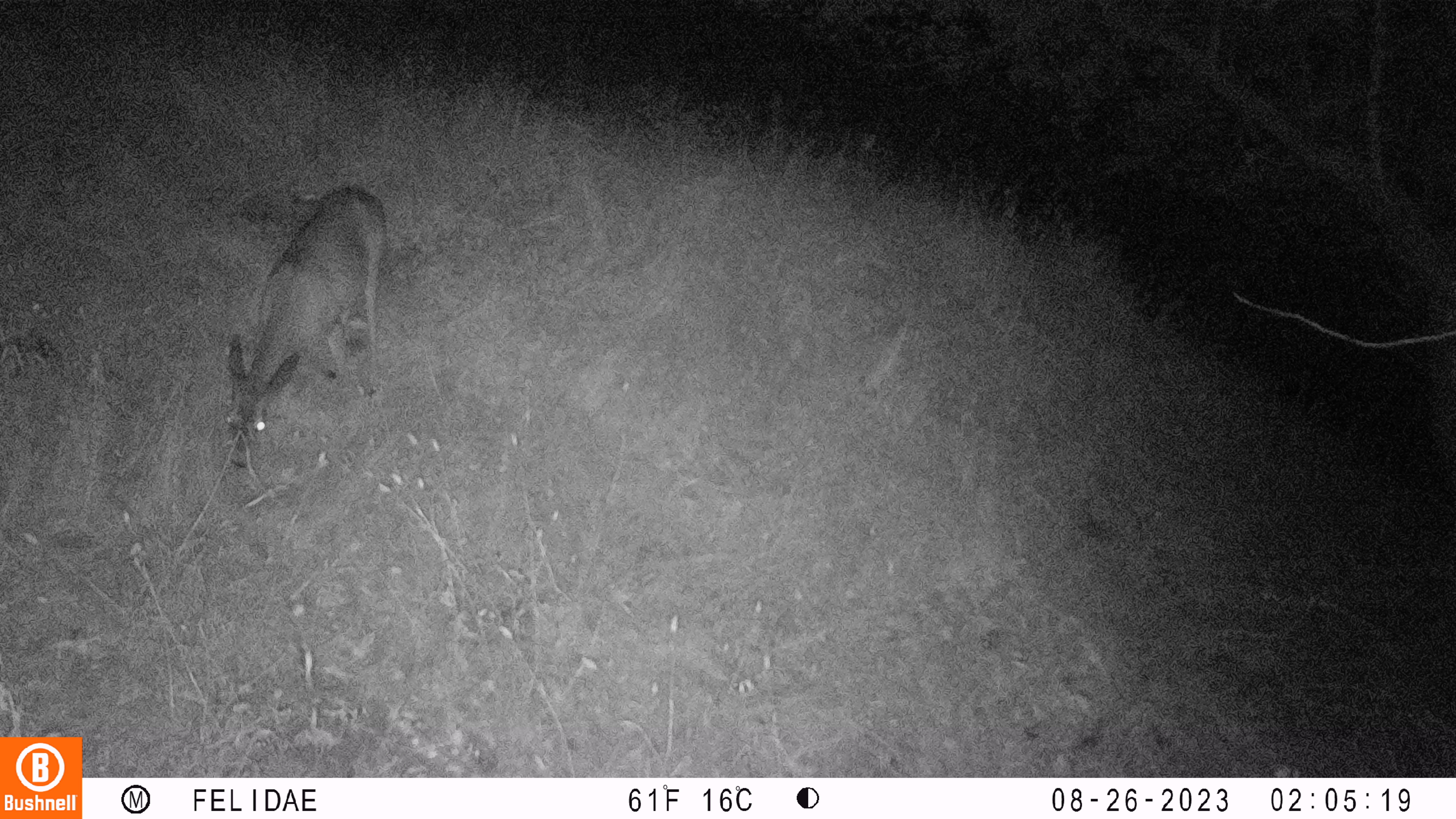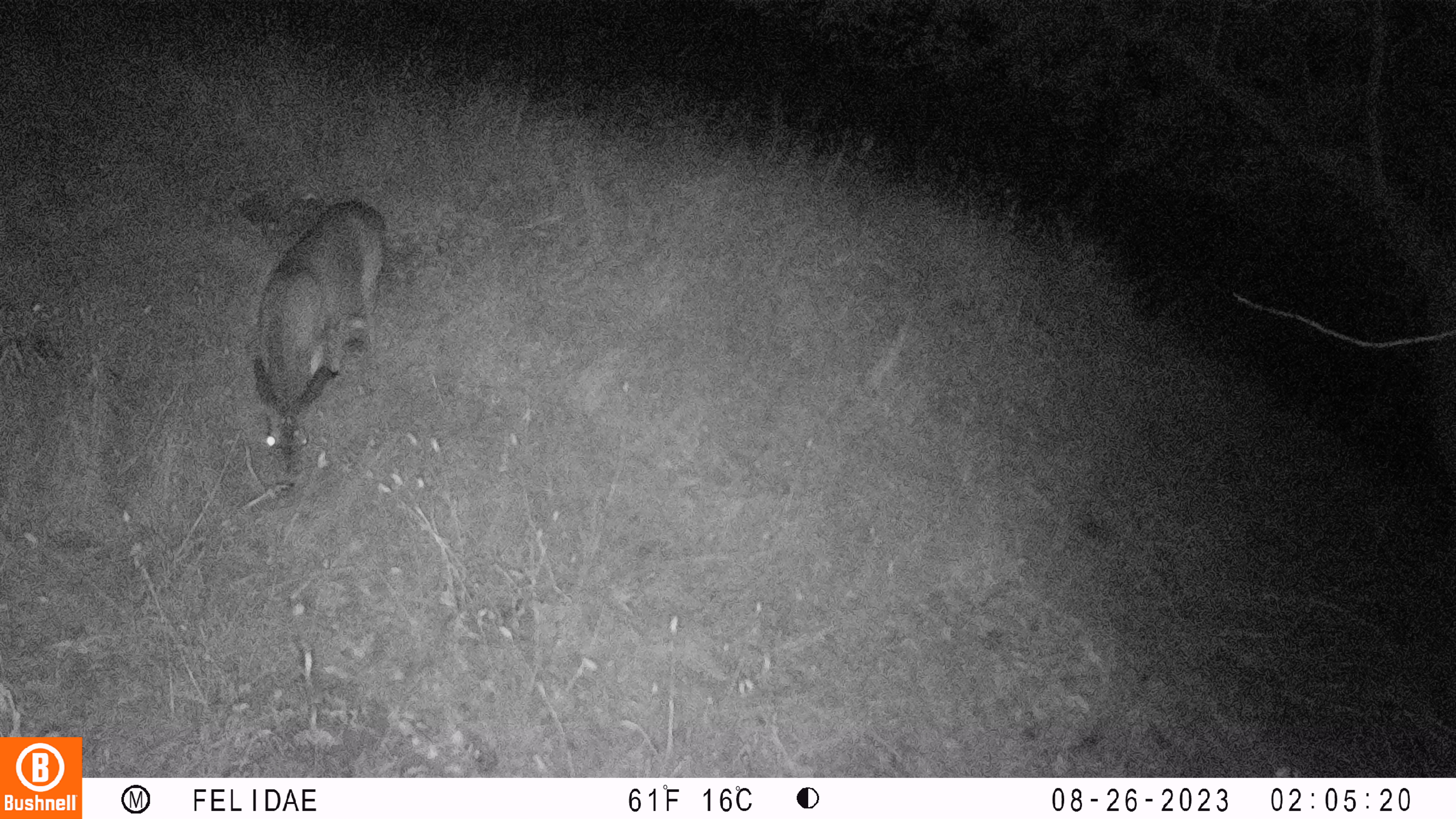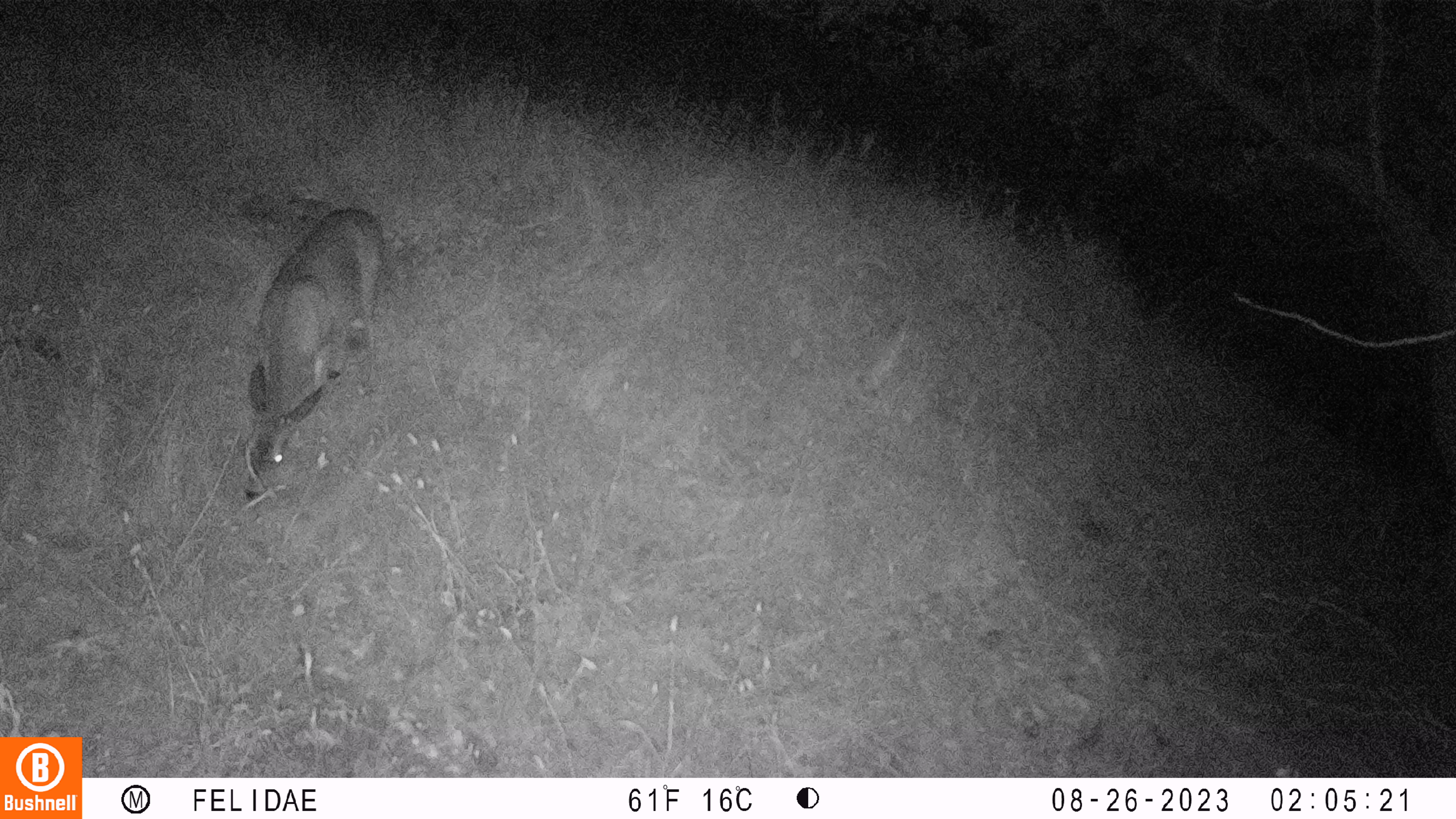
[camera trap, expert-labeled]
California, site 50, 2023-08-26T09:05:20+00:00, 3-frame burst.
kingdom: Animalia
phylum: Chordata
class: Mammalia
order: Artiodactyla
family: Cervidae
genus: Odocoileus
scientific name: Odocoileus hemionus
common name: mule deer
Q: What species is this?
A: Mule deer (Odocoileus hemionus).